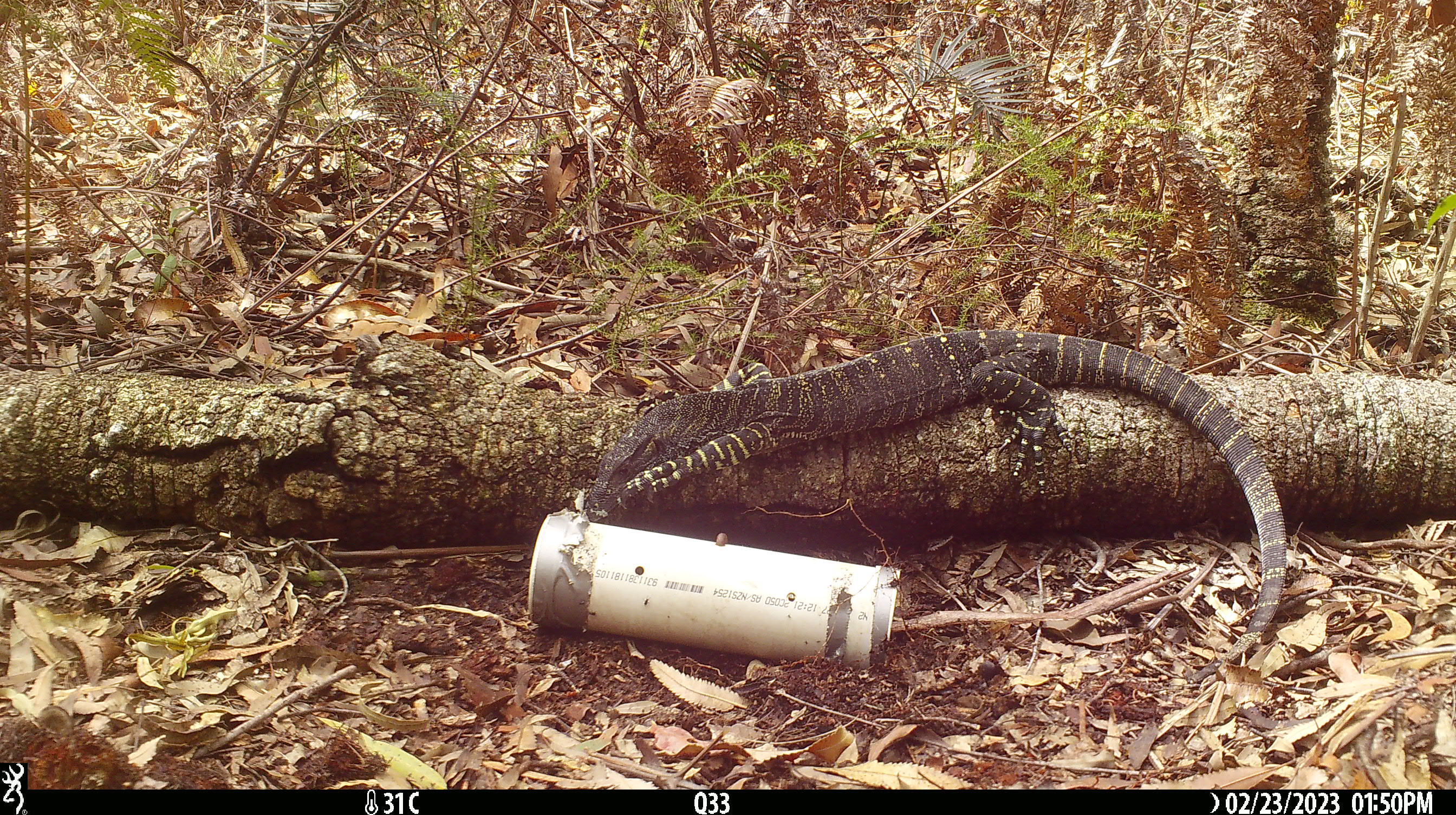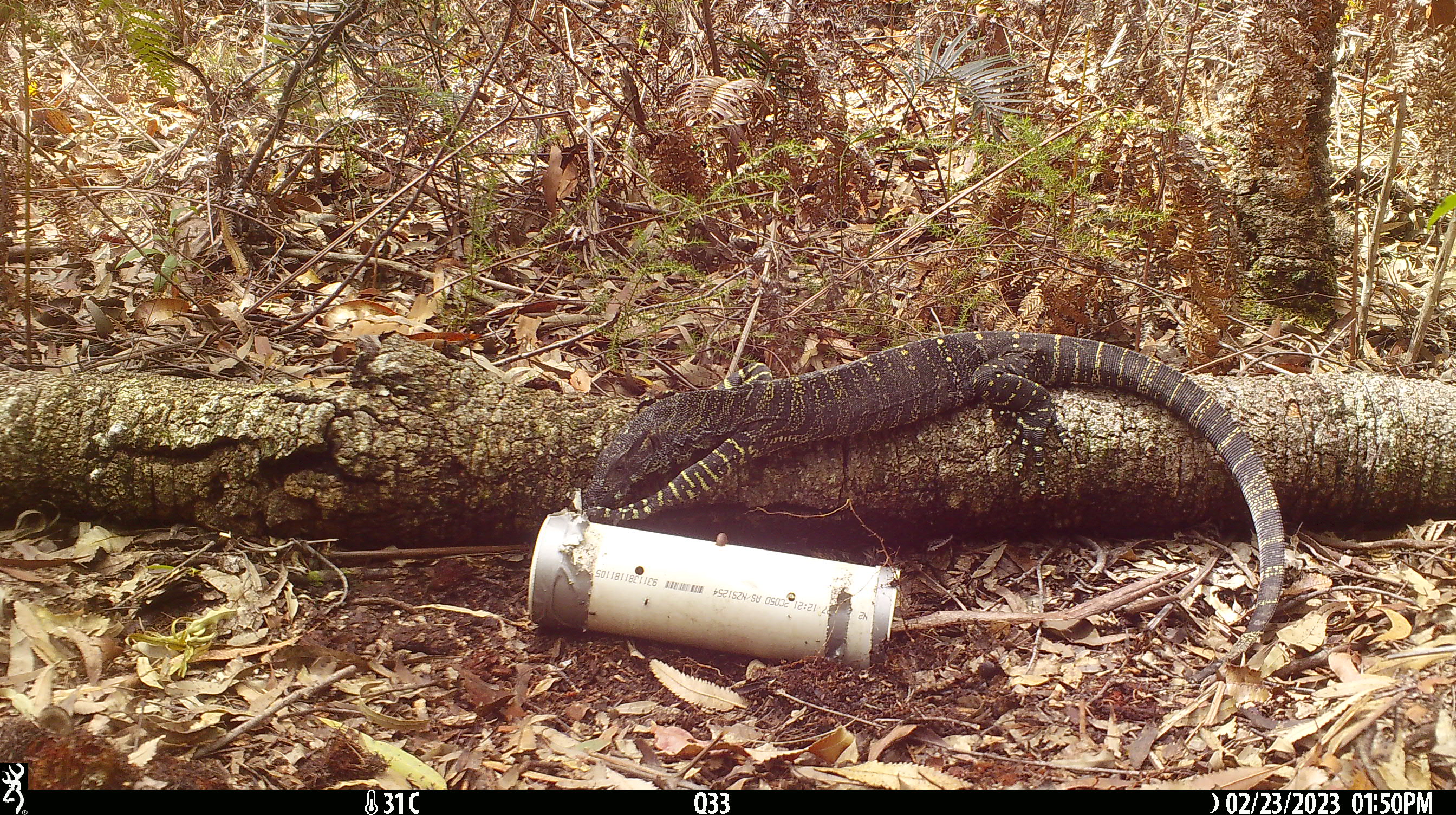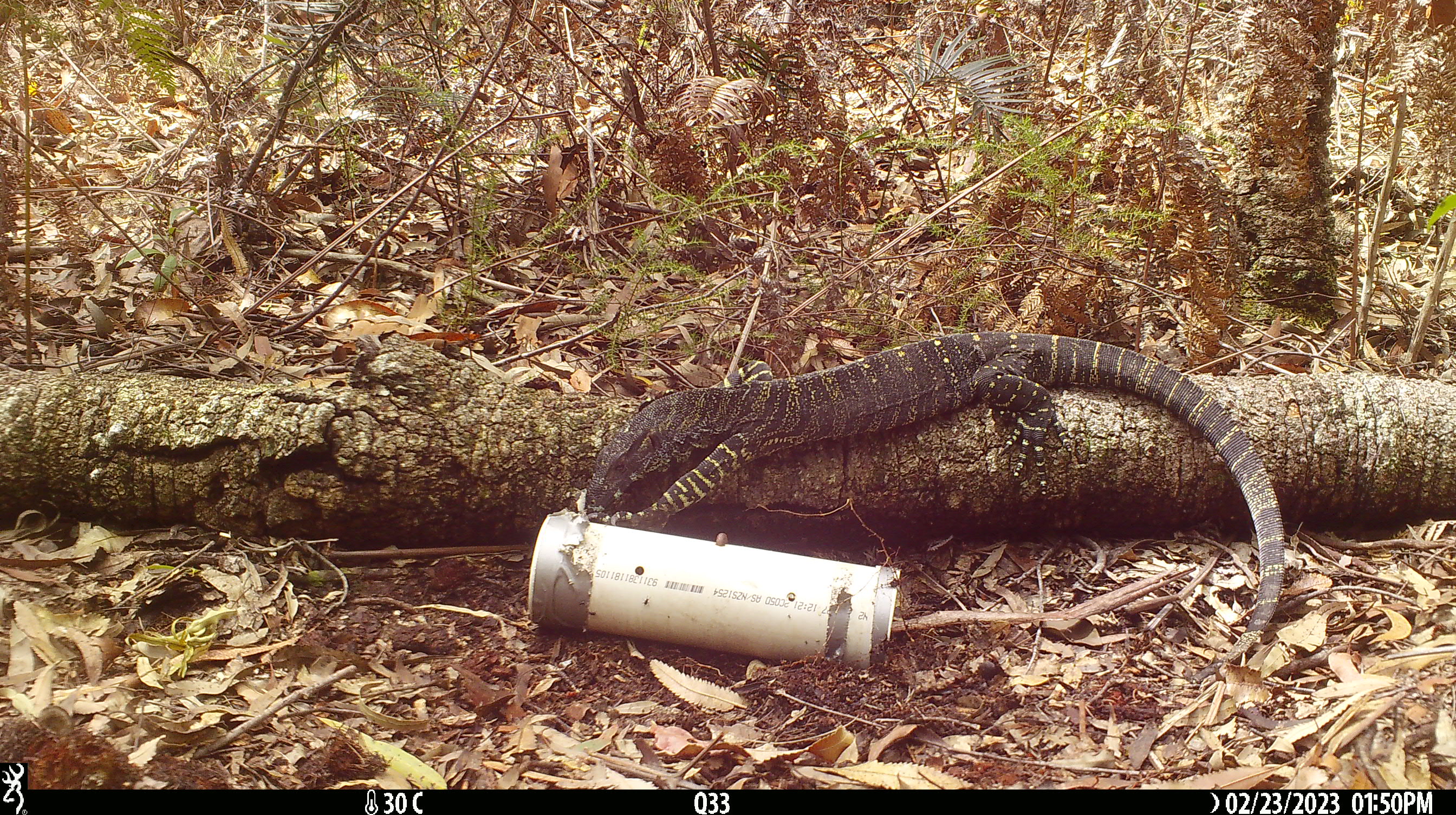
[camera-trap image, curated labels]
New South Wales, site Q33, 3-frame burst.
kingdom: Animalia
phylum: Chordata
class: Reptilia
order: Squamata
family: Varanidae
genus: Varanus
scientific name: Varanus varius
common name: lace monitor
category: goanna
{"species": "goanna (lace monitor) (Varanus varius)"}